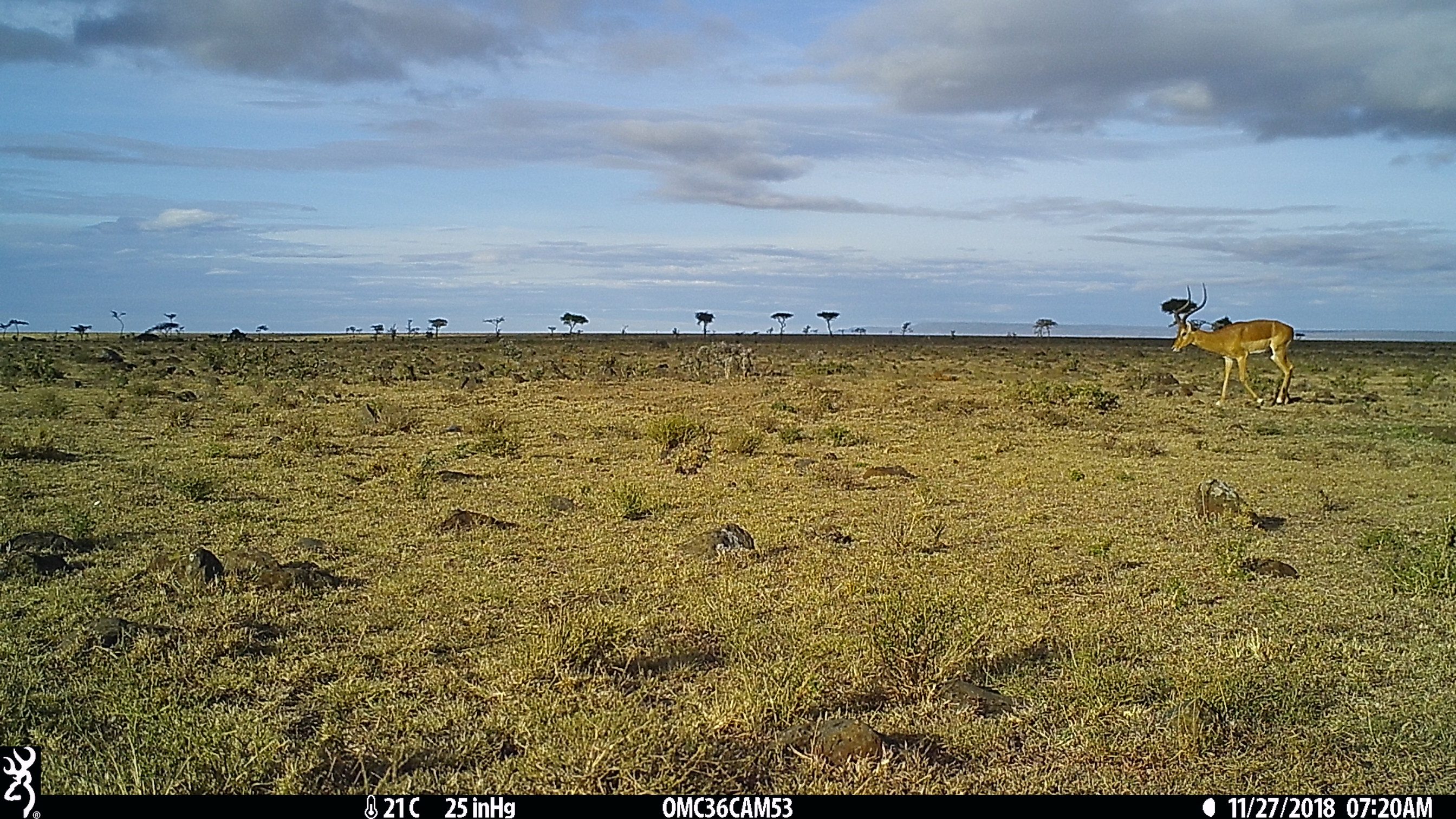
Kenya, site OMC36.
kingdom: Animalia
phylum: Chordata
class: Mammalia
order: Artiodactyla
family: Bovidae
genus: Aepyceros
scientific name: Aepyceros melampus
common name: impala